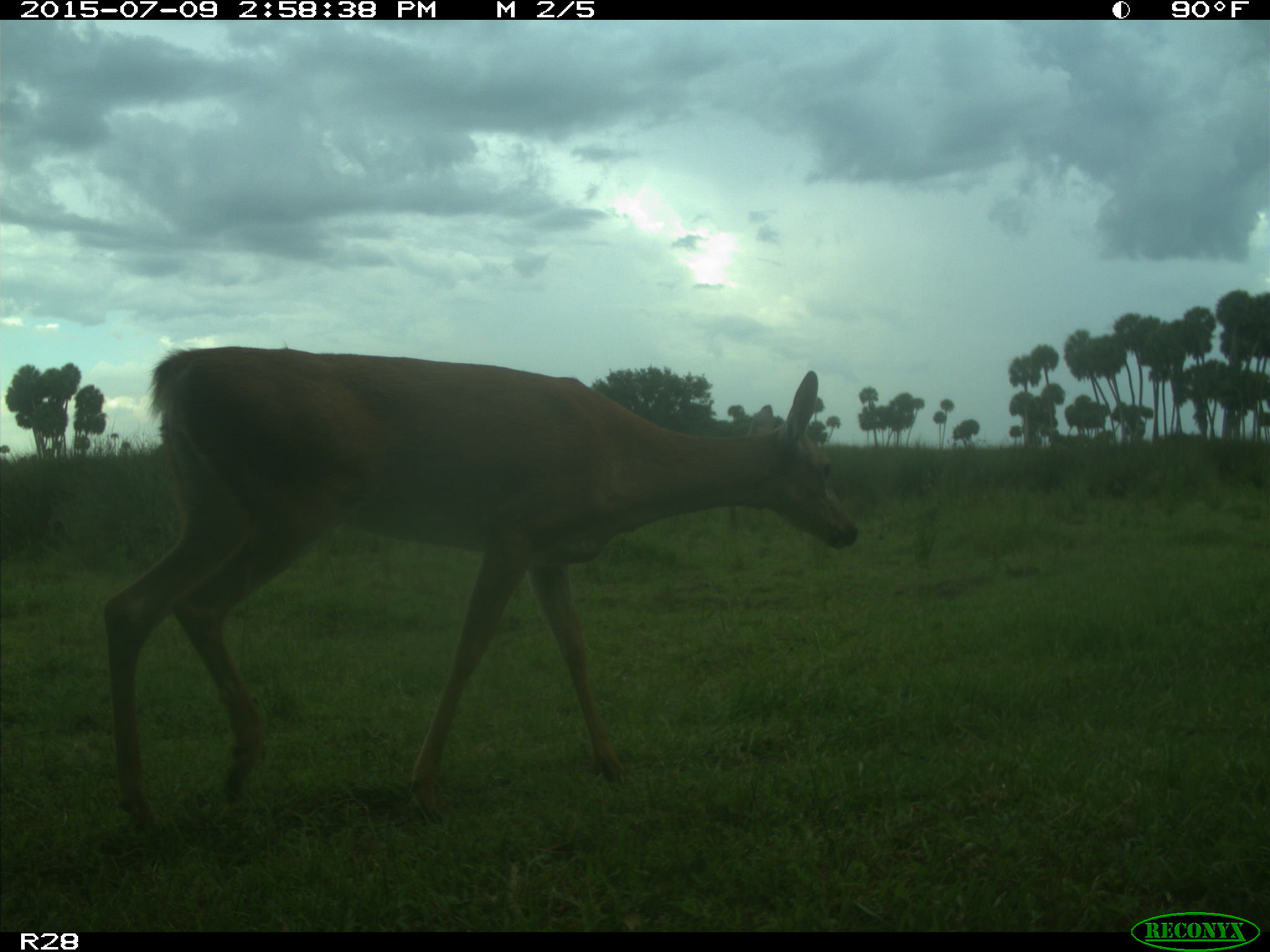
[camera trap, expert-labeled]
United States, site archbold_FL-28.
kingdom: Animalia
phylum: Chordata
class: Mammalia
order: Artiodactyla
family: Cervidae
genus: Odocoileus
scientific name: Odocoileus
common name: deer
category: unidentified deer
Unidentified deer (deer) (Odocoileus).